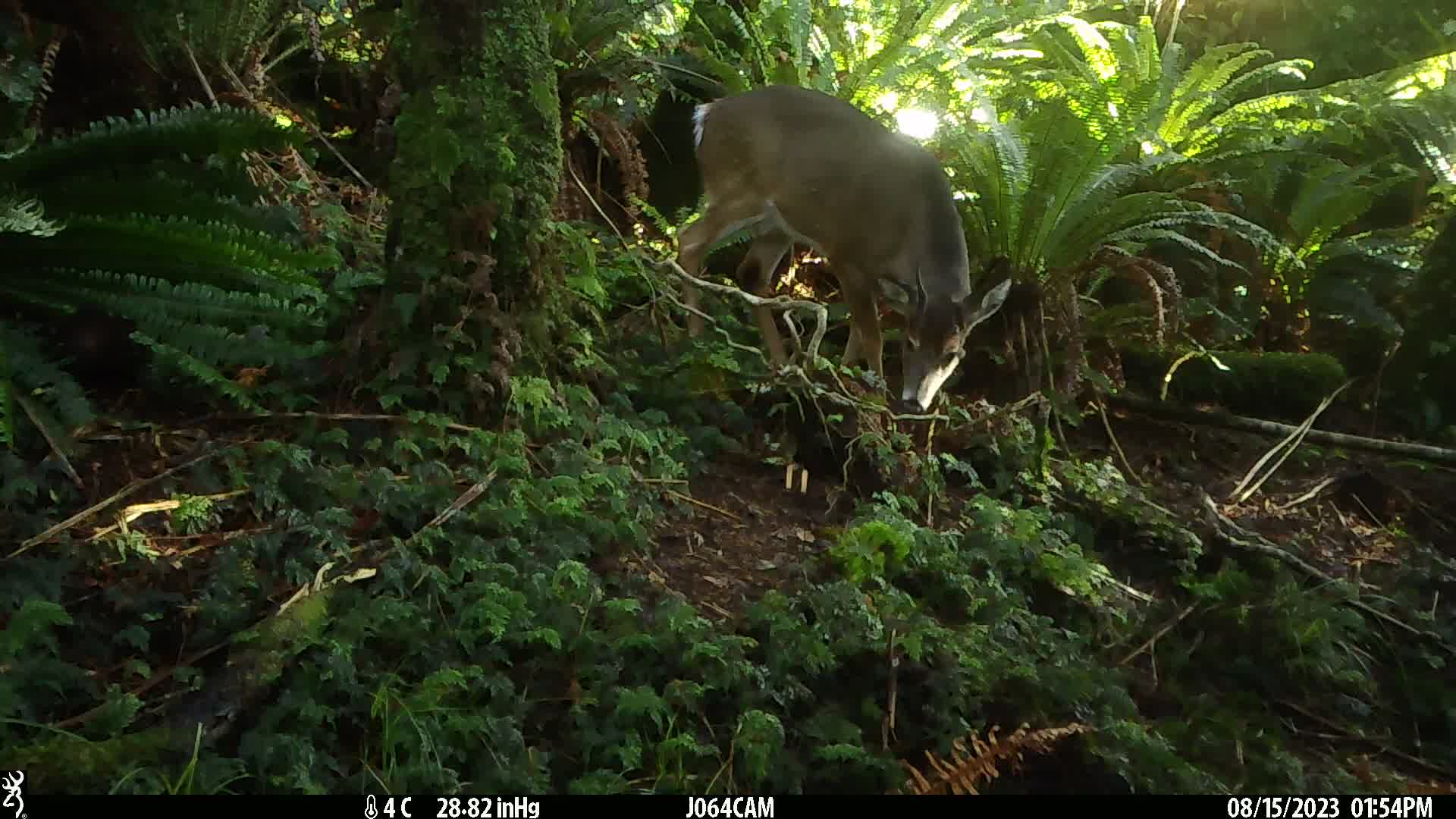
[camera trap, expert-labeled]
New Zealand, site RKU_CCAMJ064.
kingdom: Animalia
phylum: Chordata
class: Mammalia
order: Artiodactyla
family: Cervidae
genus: Odocoileus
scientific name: Odocoileus virginianus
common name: white-tailed deer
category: white tailed deer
White tailed deer (white-tailed deer) (Odocoileus virginianus).